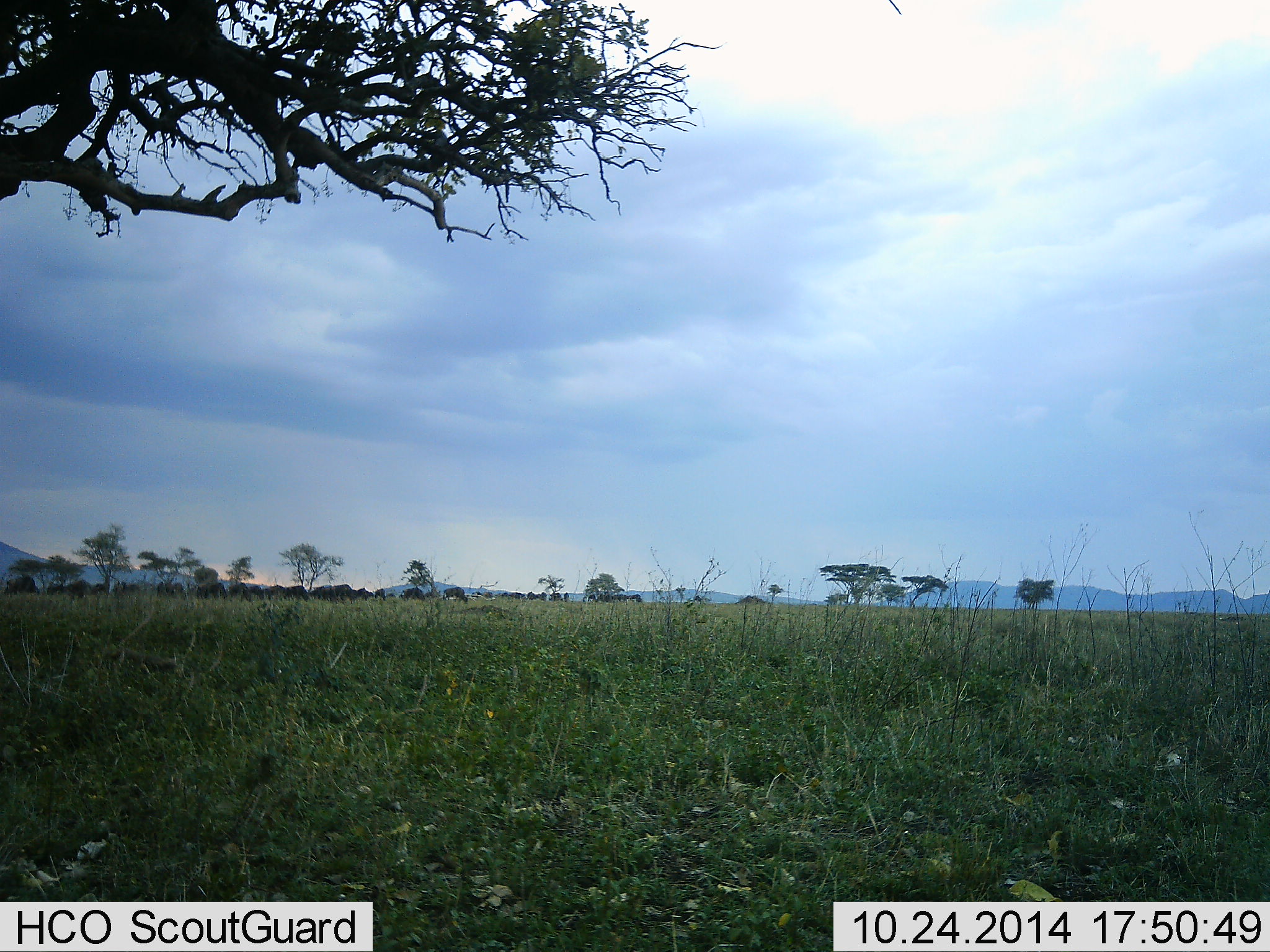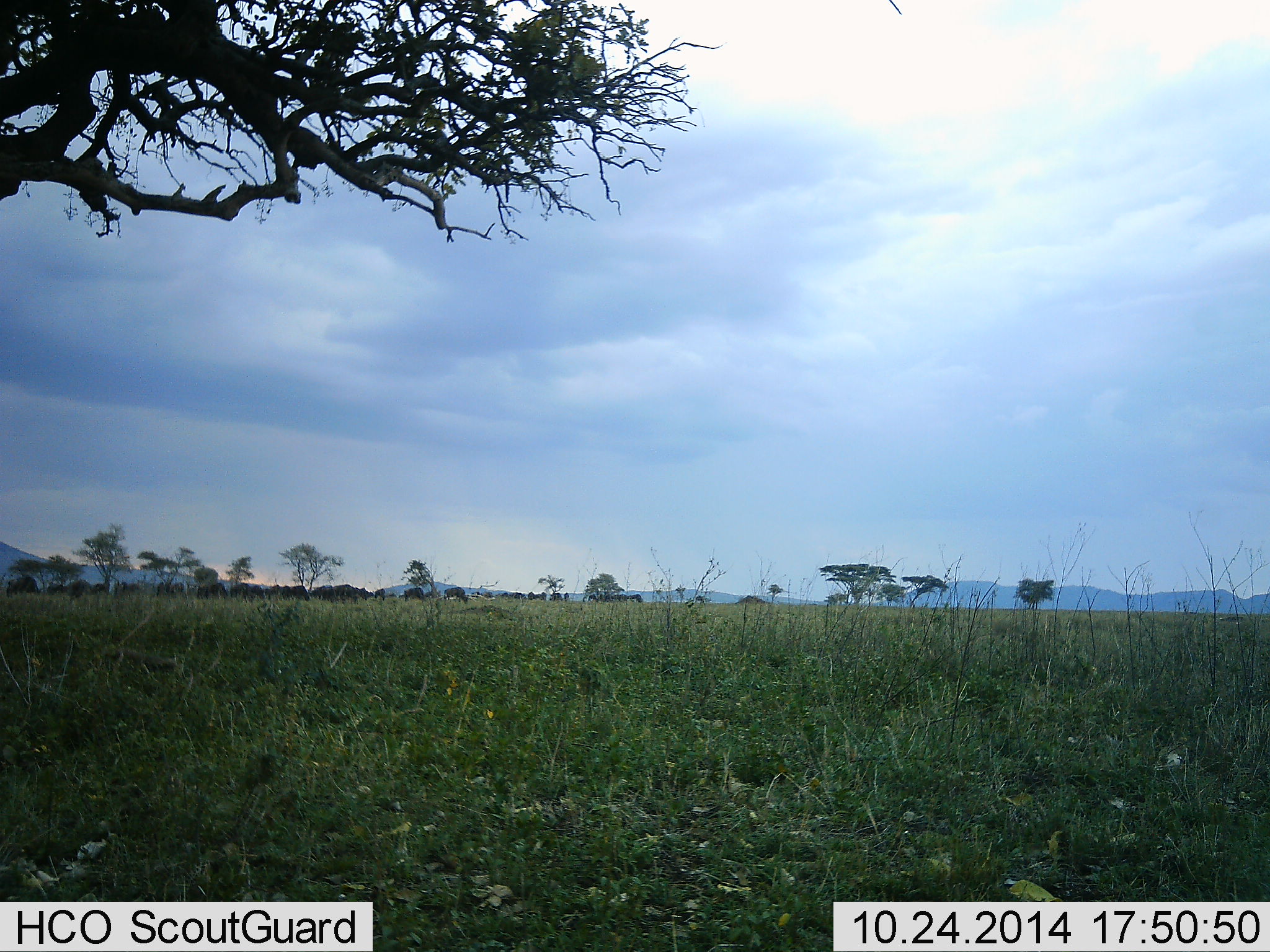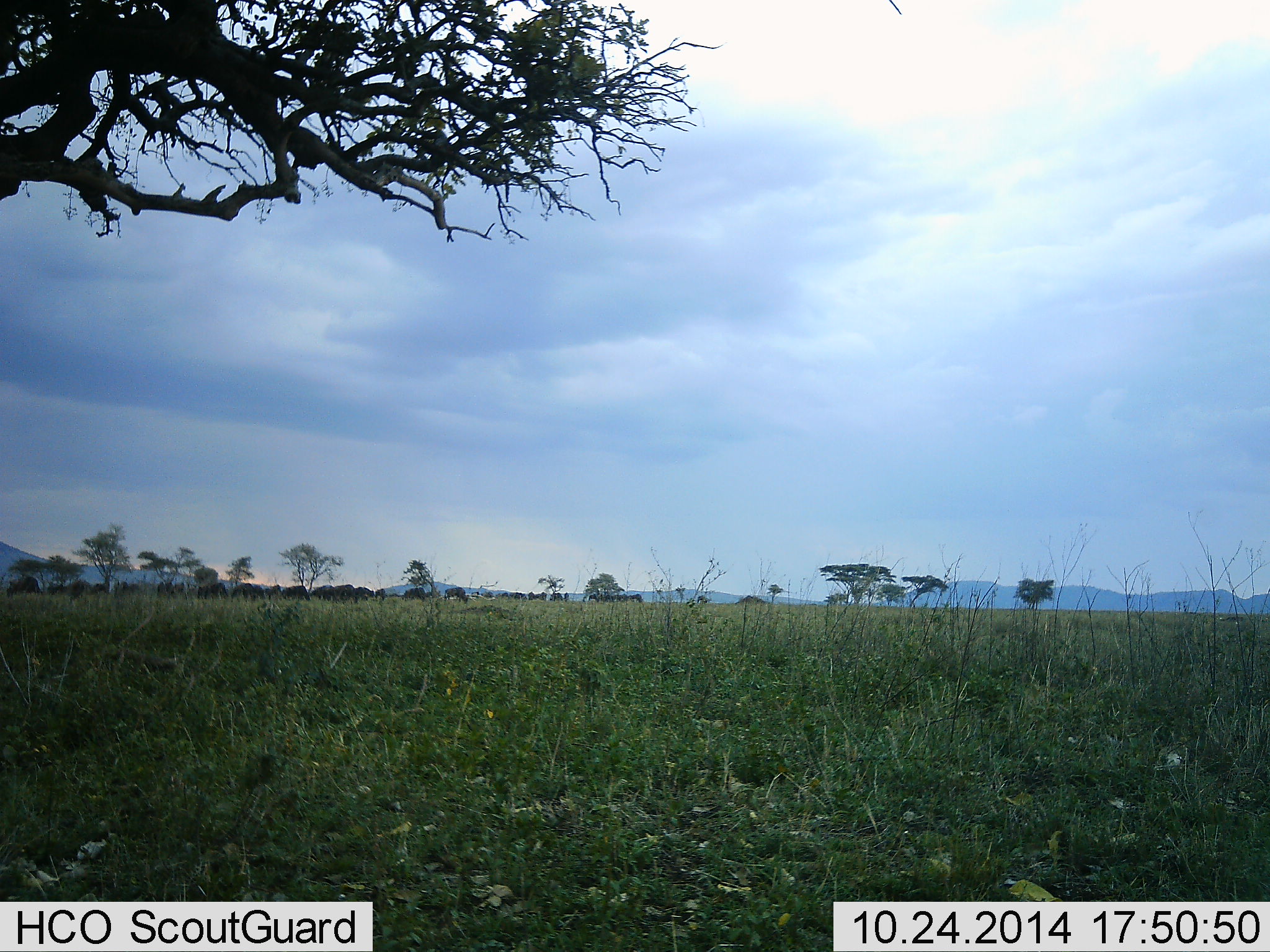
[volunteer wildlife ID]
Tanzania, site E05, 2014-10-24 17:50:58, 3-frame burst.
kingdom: Animalia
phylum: Chordata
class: Mammalia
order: Artiodactyla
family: Bovidae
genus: Connochaetes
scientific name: Connochaetes taurinus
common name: blue wildebeest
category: wildebeest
Wildebeest (blue wildebeest) (Connochaetes taurinus), count 11-50. Behavior (volunteer vote fractions): standing 30%, resting 0%, moving 50%, interacting 0%. Young present (vote fraction): 0%. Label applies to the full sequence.